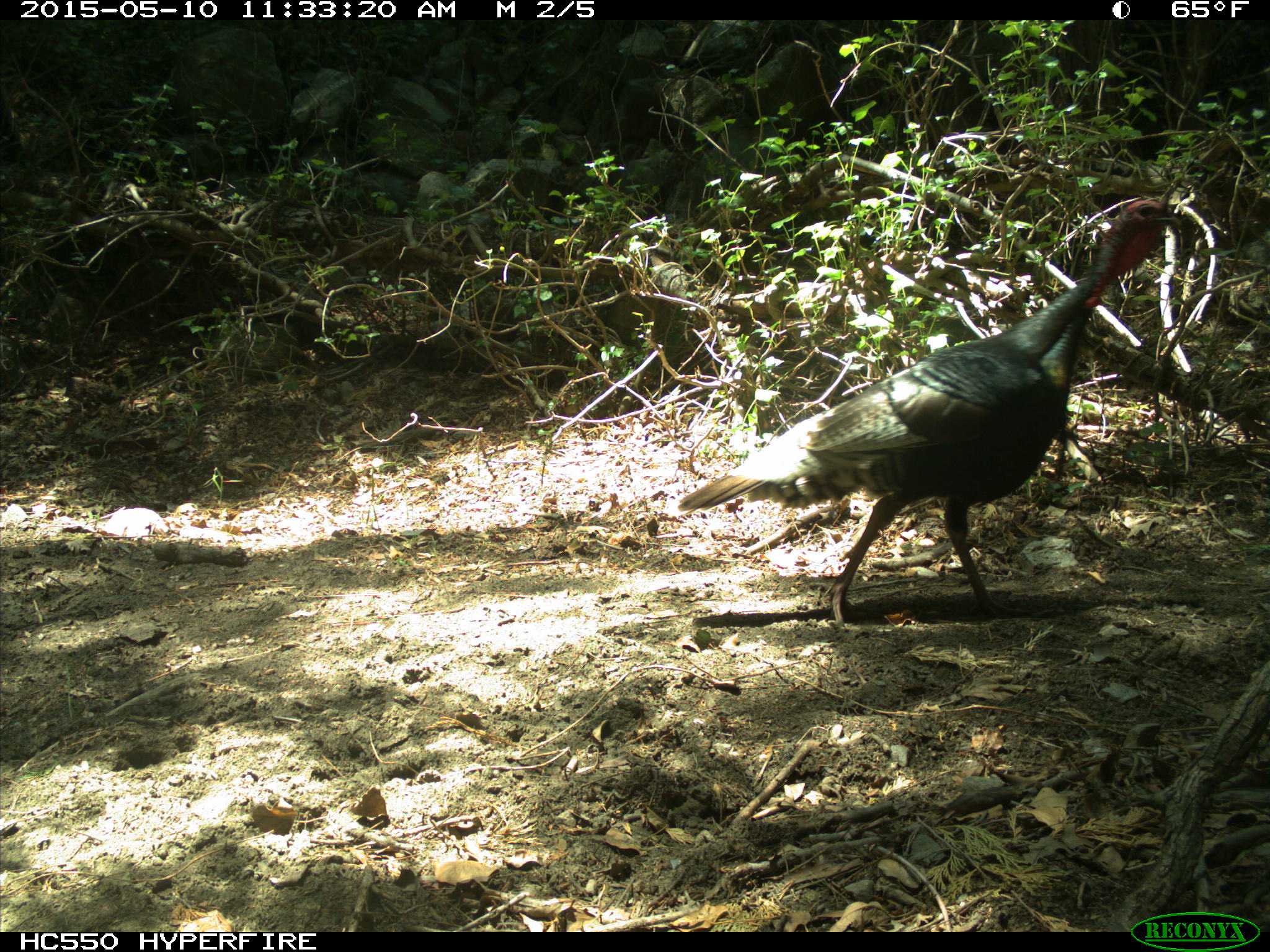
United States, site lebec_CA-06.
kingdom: Animalia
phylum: Chordata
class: Aves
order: Galliformes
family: Phasianidae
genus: Meleagris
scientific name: Meleagris gallopavo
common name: wild turkey